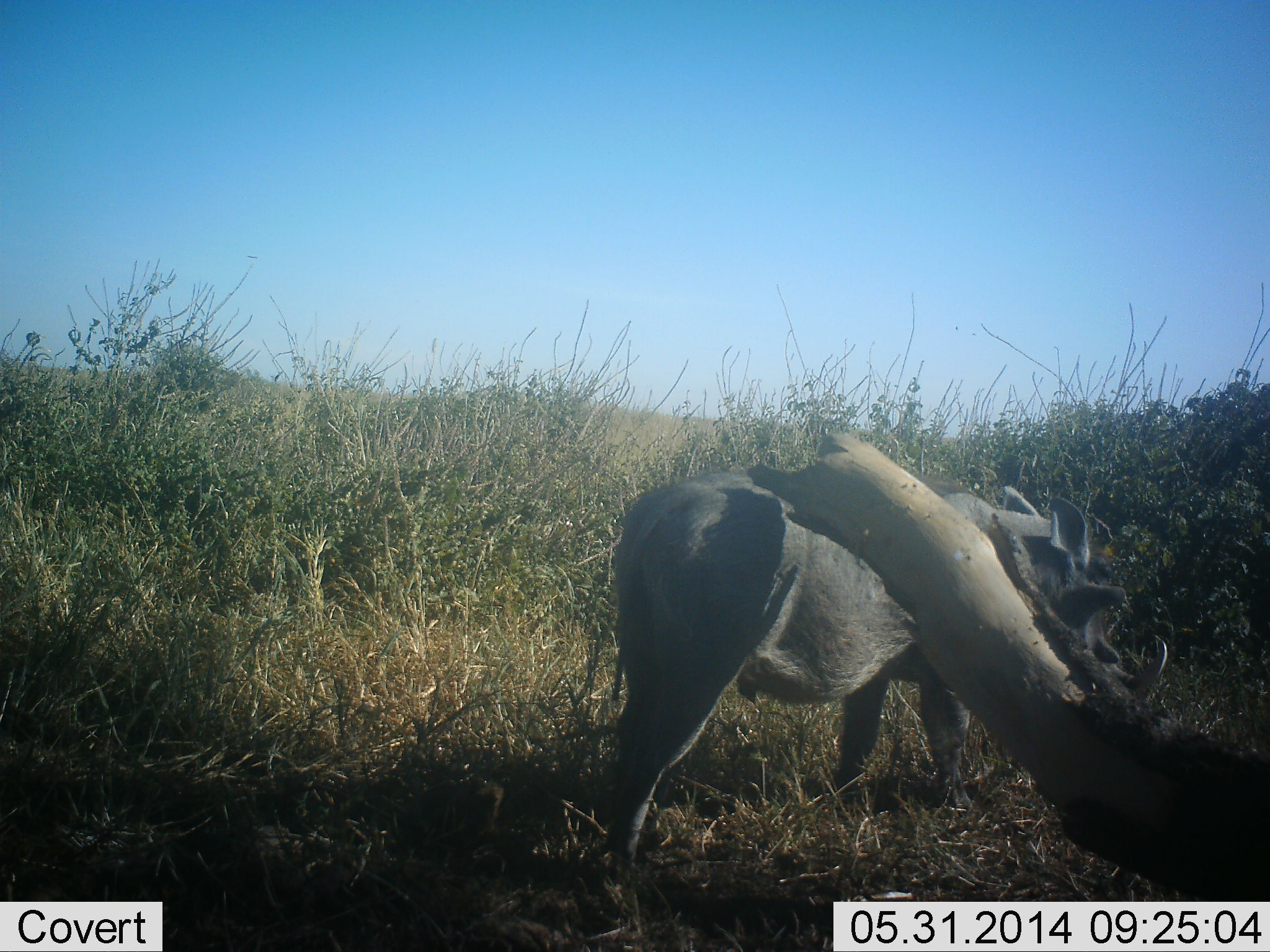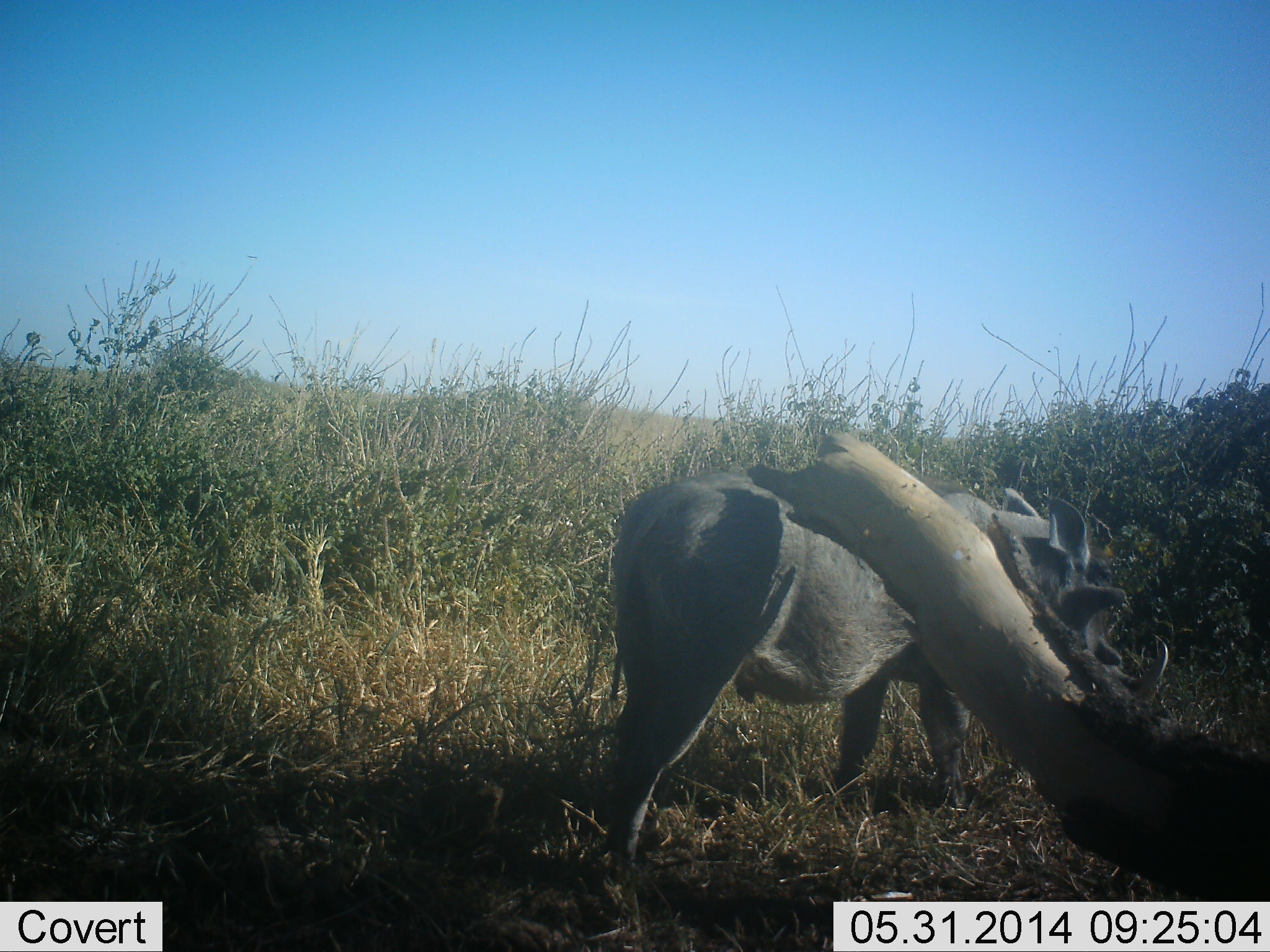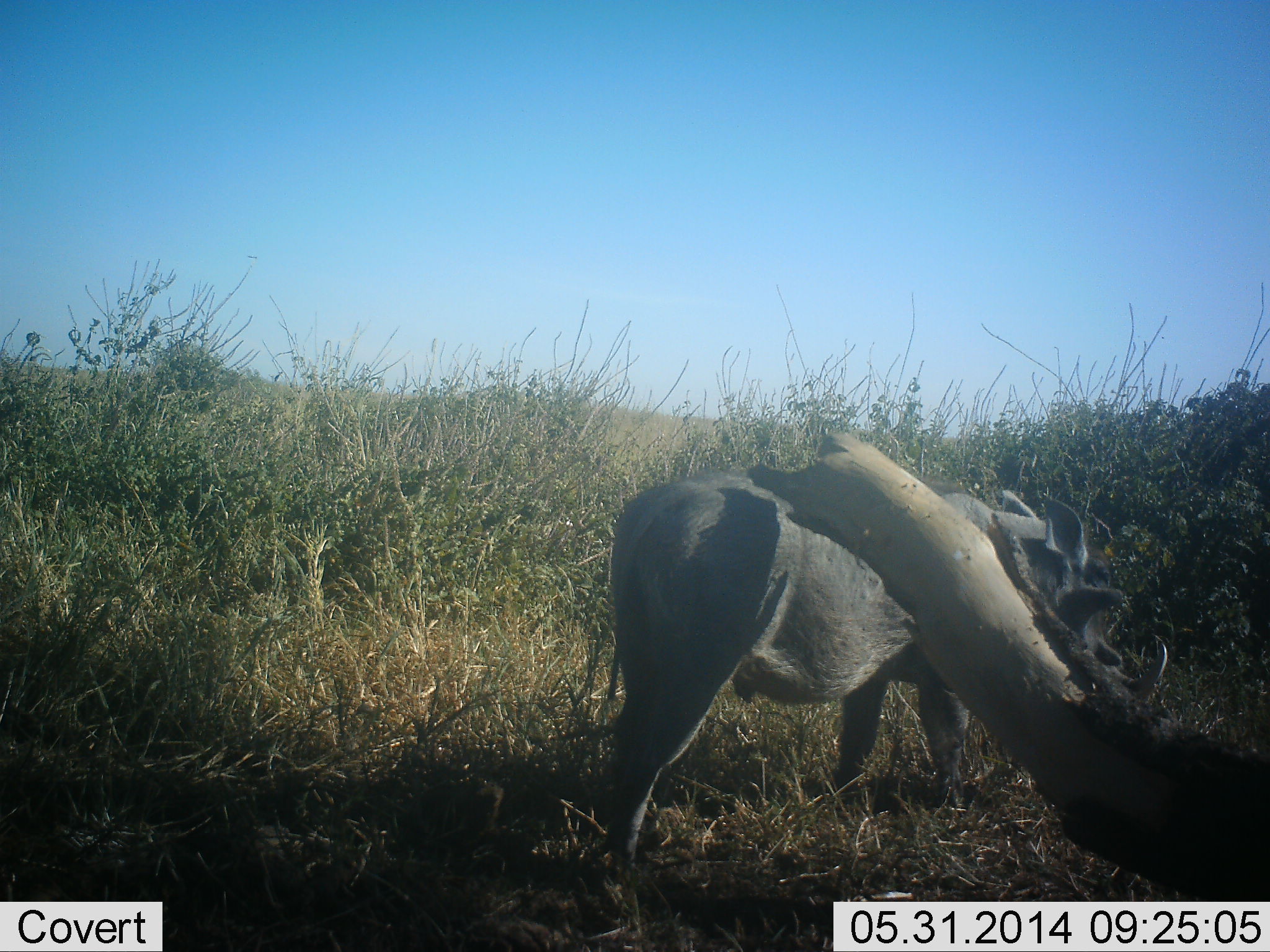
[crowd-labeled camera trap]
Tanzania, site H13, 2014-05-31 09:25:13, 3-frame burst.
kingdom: Animalia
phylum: Chordata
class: Mammalia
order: Artiodactyla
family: Suidae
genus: Phacochoerus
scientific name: Phacochoerus africanus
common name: warthog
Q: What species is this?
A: Warthog (Phacochoerus africanus).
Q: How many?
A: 1.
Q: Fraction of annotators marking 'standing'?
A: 90%.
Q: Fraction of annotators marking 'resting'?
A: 0%.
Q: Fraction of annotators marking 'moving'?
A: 0%.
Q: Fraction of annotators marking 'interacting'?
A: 0%.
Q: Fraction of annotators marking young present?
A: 0%.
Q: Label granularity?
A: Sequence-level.